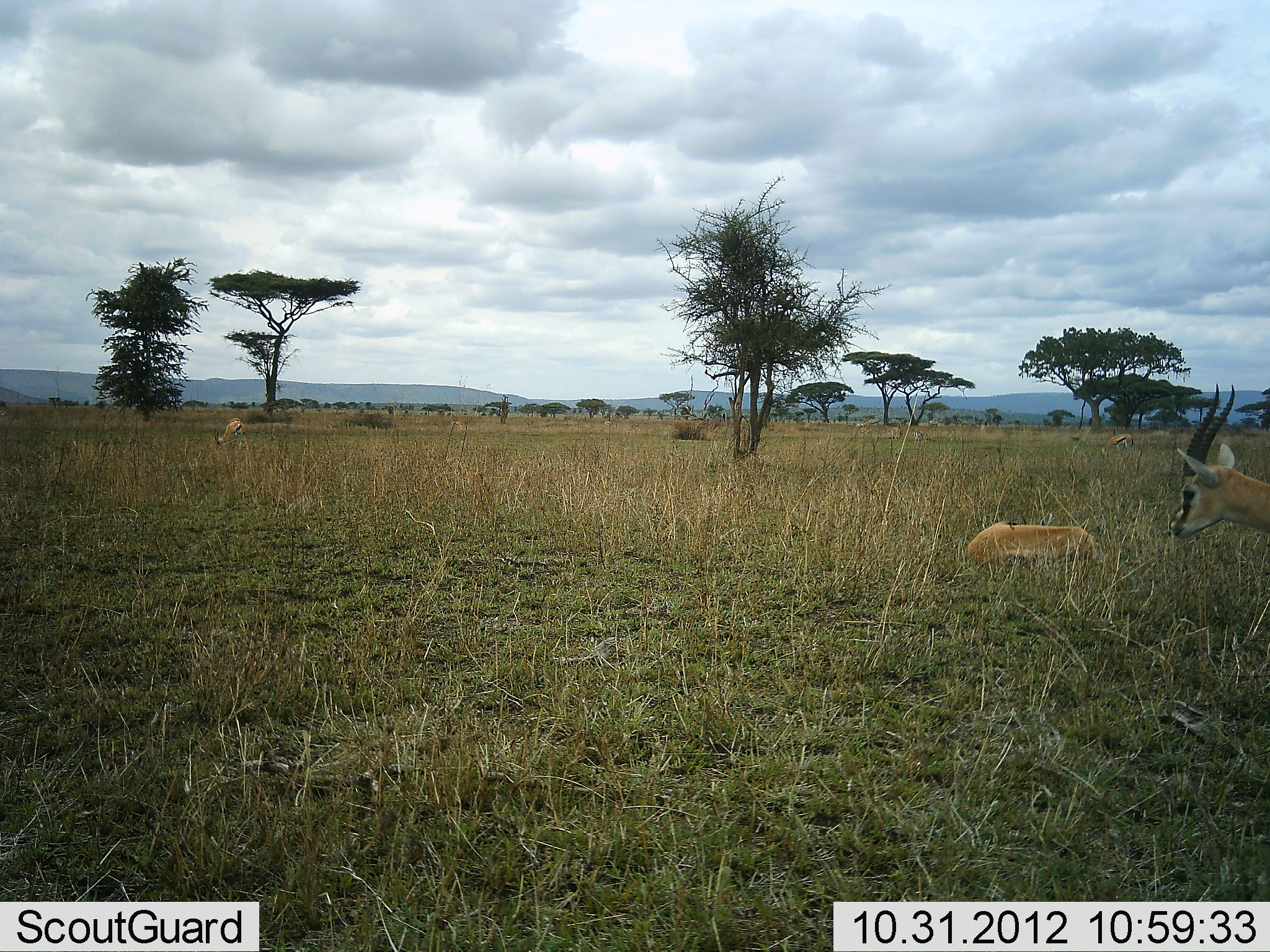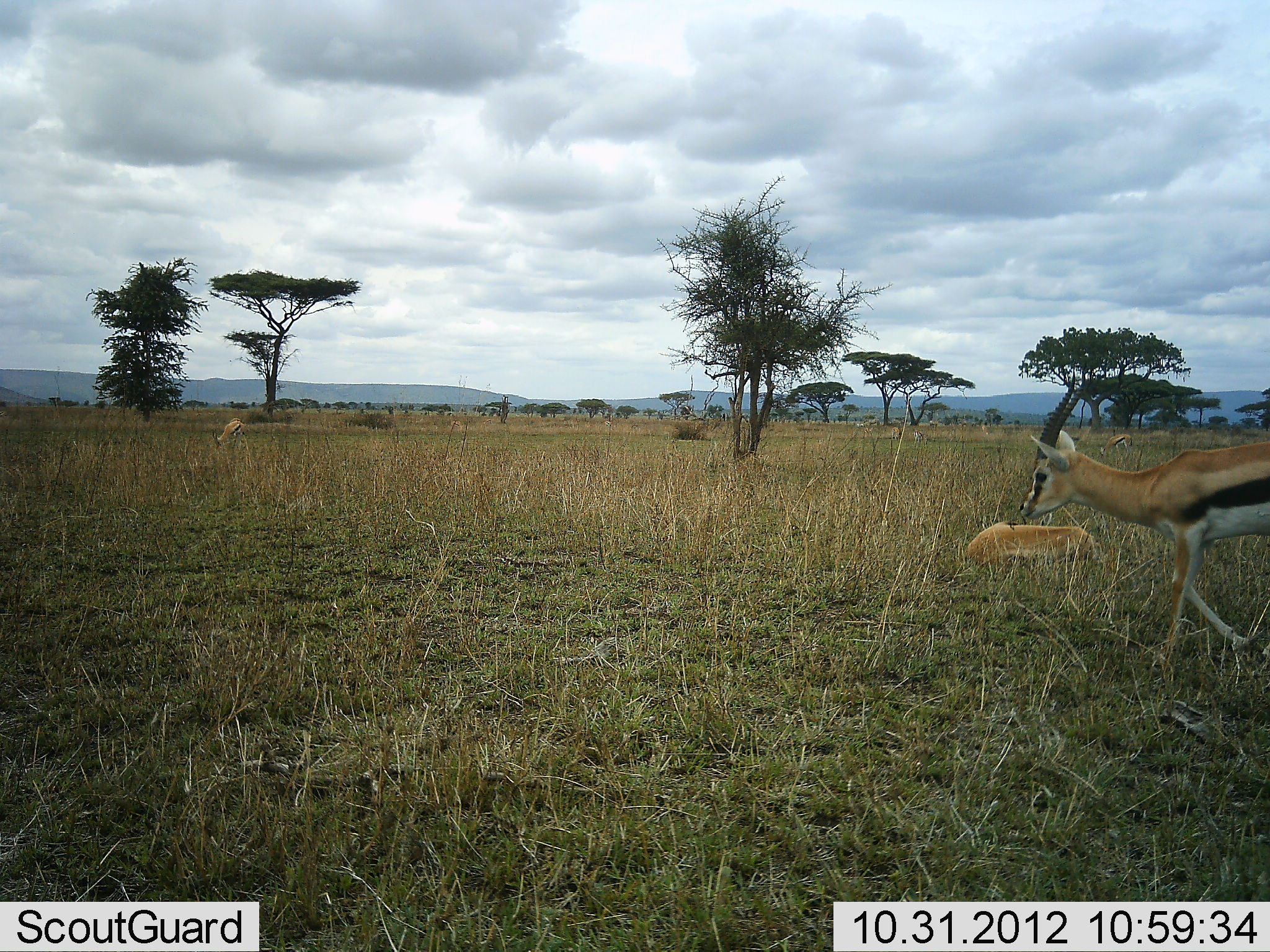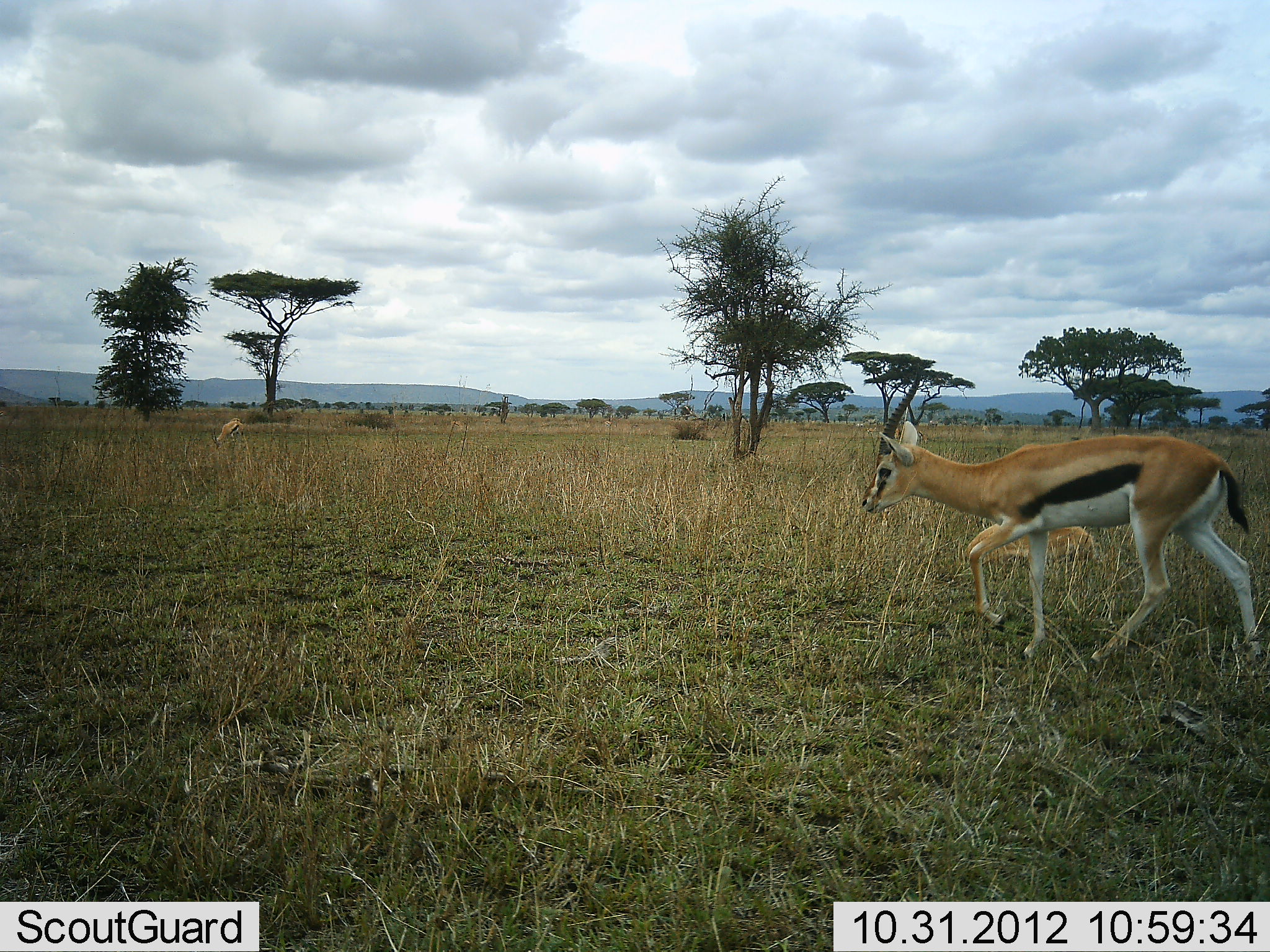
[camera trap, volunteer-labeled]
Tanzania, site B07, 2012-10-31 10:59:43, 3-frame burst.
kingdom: Animalia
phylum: Chordata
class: Mammalia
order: Artiodactyla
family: Bovidae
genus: Eudorcas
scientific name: Eudorcas thomsonii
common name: thomson's gazelle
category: gazellethomsons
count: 3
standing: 30%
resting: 60%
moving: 100%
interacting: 0%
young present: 0%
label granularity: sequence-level